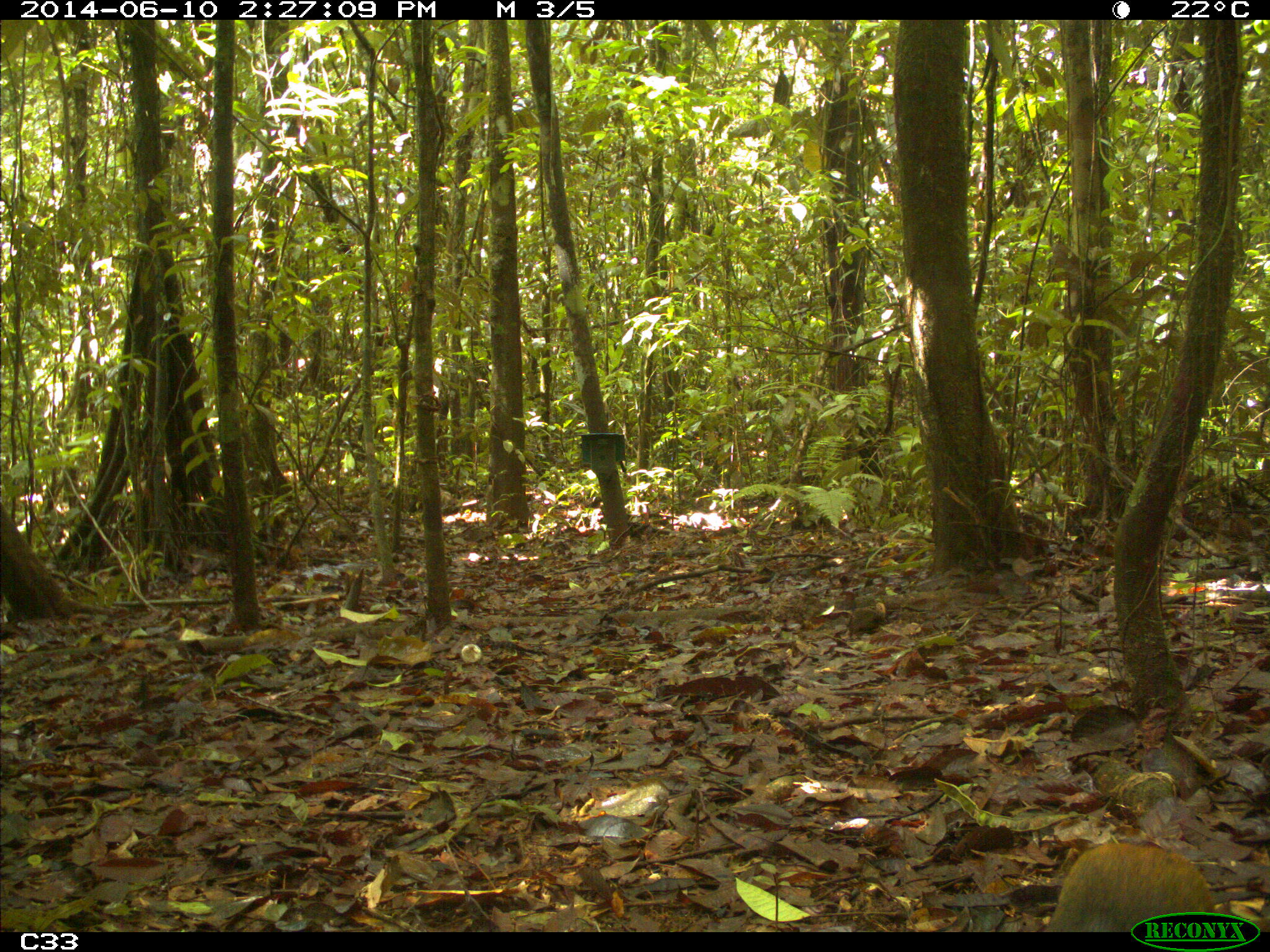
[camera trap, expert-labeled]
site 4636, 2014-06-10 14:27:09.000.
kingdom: Animalia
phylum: Chordata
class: Mammalia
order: Rodentia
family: Dasyproctidae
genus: Dasyprocta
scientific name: Dasyprocta leporina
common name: red-rumped agouti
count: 1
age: adult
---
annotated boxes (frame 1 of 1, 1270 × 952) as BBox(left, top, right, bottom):
dasyprocta leporina: BBox(1051, 842, 1215, 931)